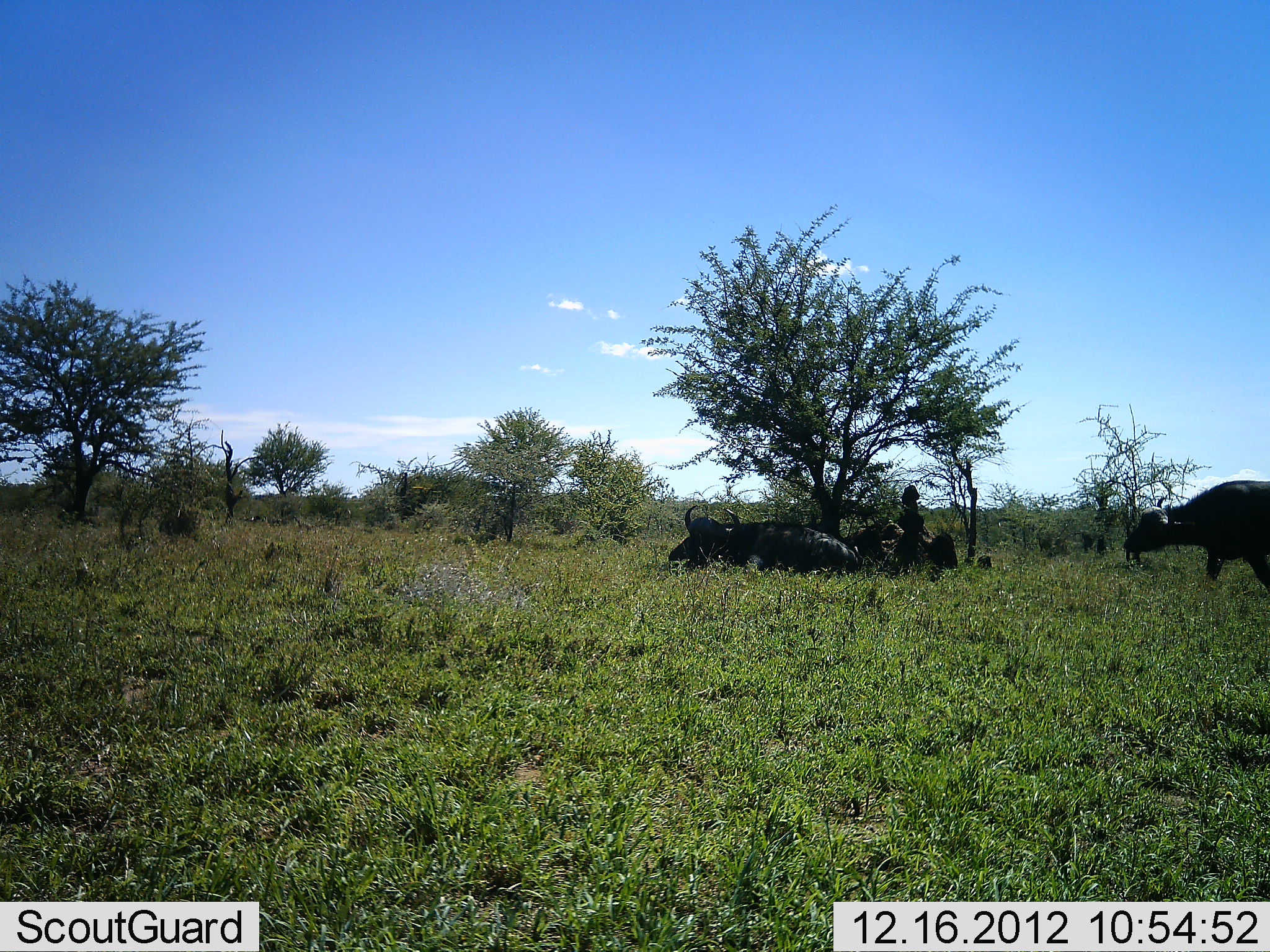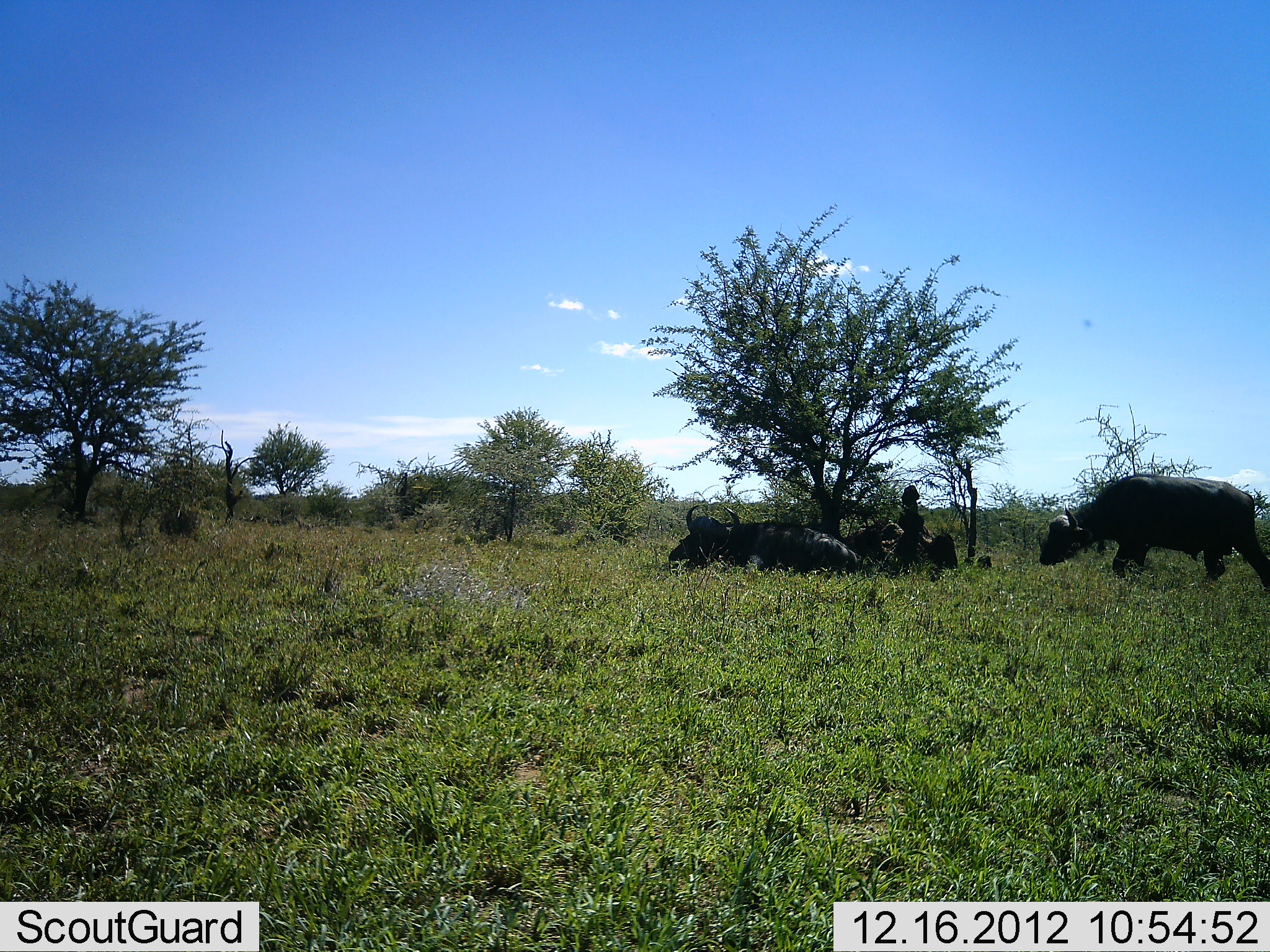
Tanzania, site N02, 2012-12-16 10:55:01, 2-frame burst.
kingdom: Animalia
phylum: Chordata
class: Mammalia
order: Artiodactyla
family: Bovidae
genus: Syncerus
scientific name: Syncerus caffer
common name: cape buffalo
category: buffalo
Buffalo (cape buffalo) (Syncerus caffer), count 4. Behavior (volunteer vote fractions): standing 17%, resting 96%, moving 83%, interacting 4%. Young present (vote fraction): 0%. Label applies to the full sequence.